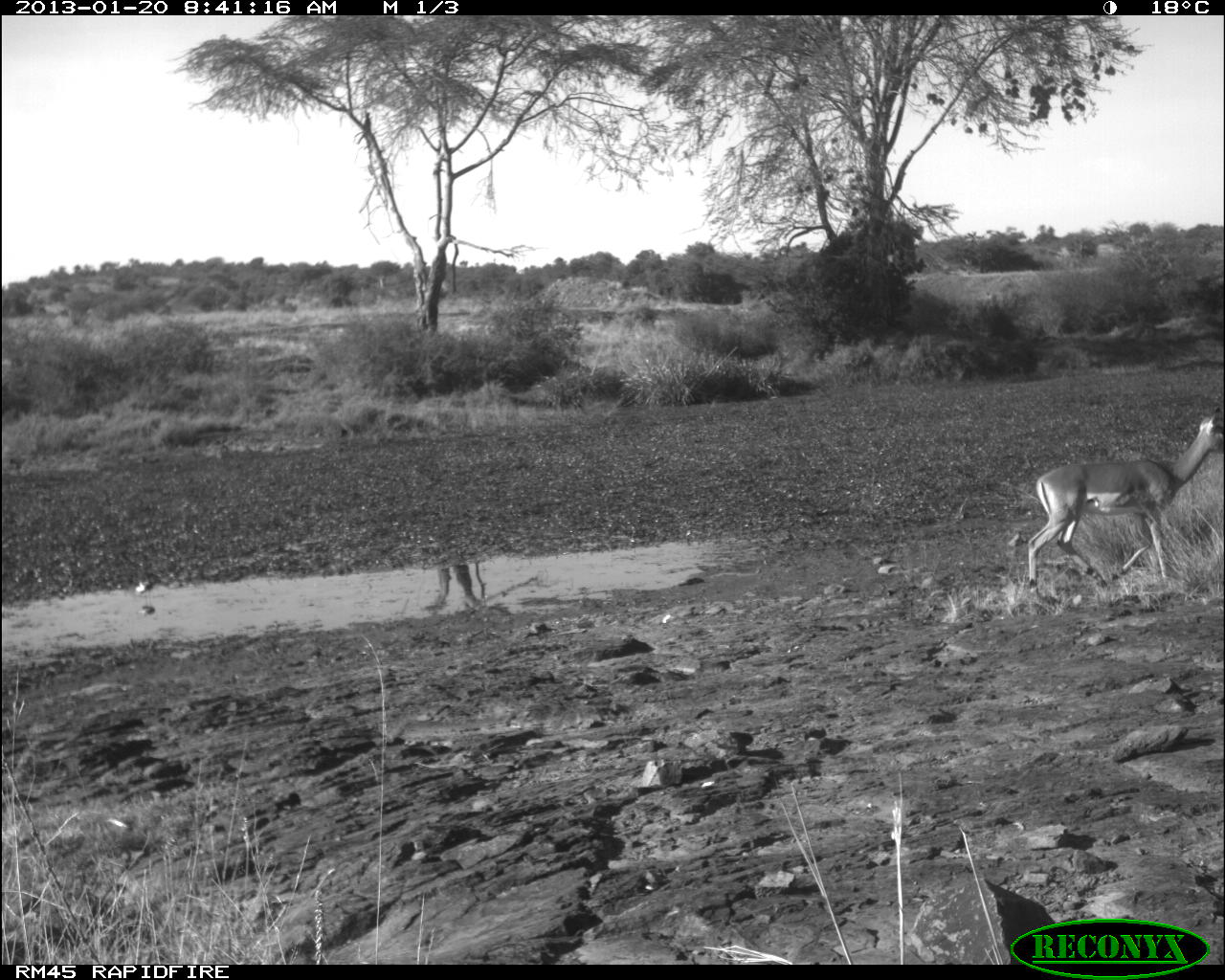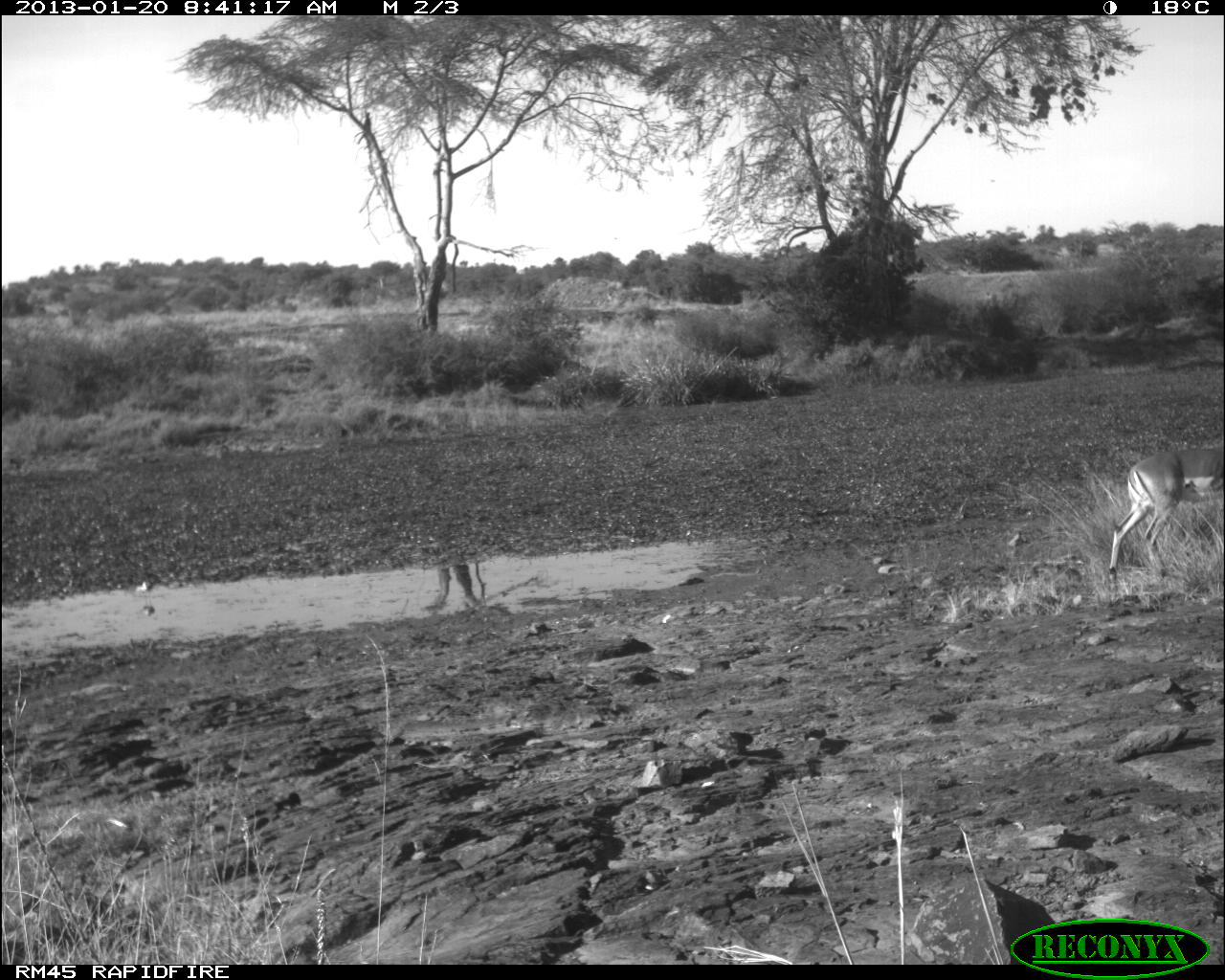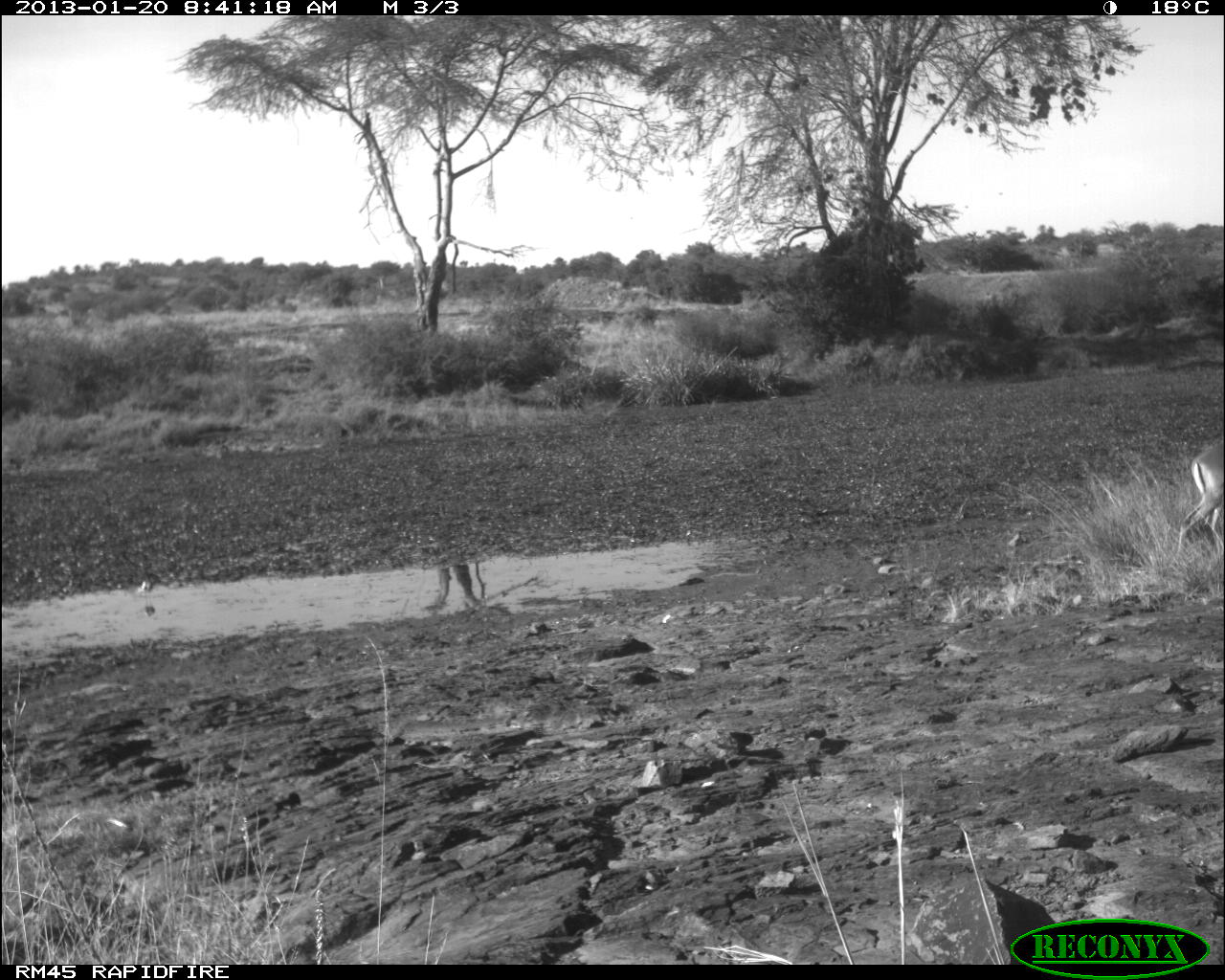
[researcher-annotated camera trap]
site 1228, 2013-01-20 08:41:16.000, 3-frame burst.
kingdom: Animalia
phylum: Chordata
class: Mammalia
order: Artiodactyla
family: Bovidae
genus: Aepyceros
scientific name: Aepyceros melampus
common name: impala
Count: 1.